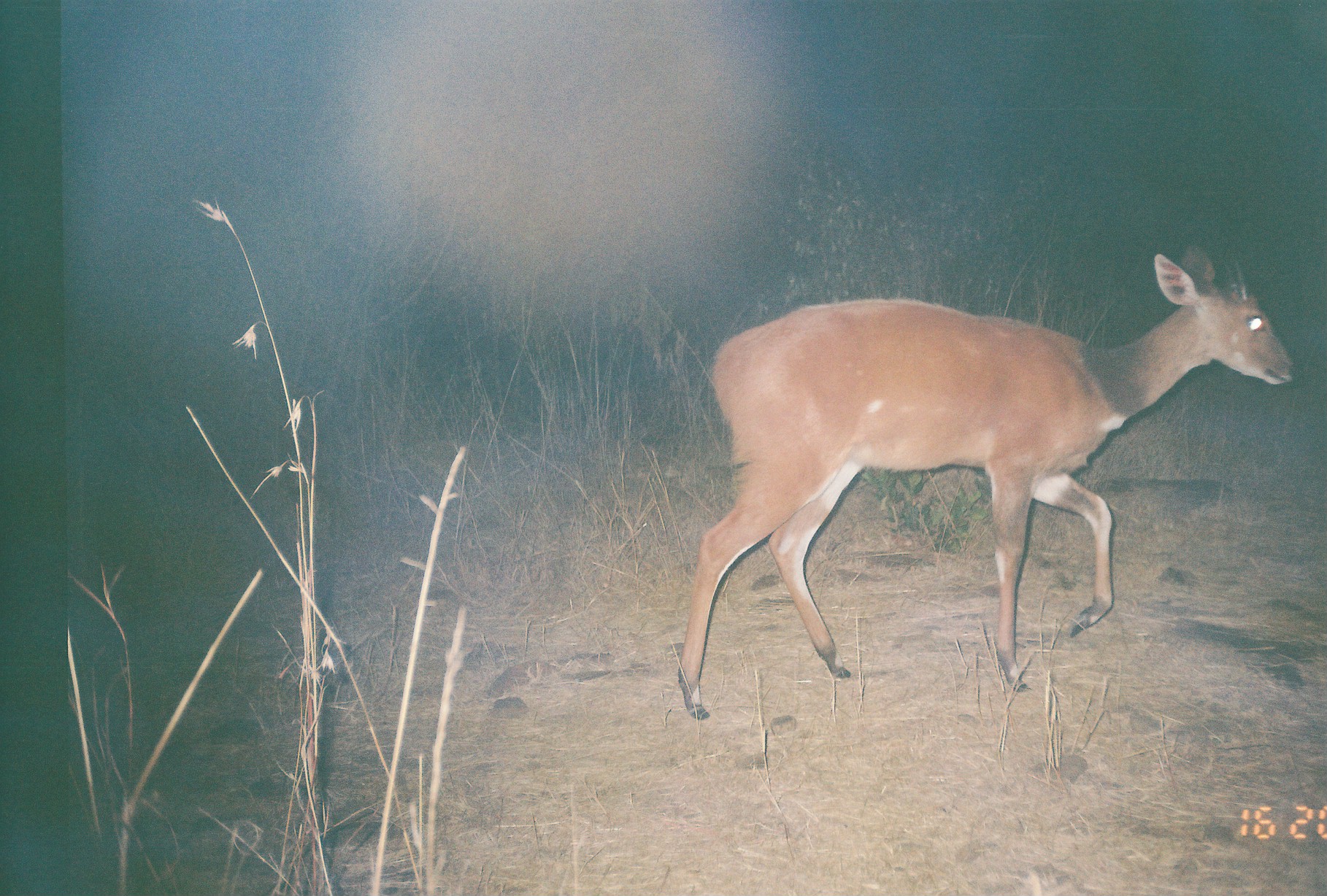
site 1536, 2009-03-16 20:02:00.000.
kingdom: Animalia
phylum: Chordata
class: Mammalia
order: Artiodactyla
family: Bovidae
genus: Tragelaphus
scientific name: Tragelaphus scriptus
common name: bushbuck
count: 1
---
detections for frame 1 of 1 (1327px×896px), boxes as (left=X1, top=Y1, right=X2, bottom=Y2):
tragelaphus scriptus: (left=673, top=240, right=1301, bottom=721)